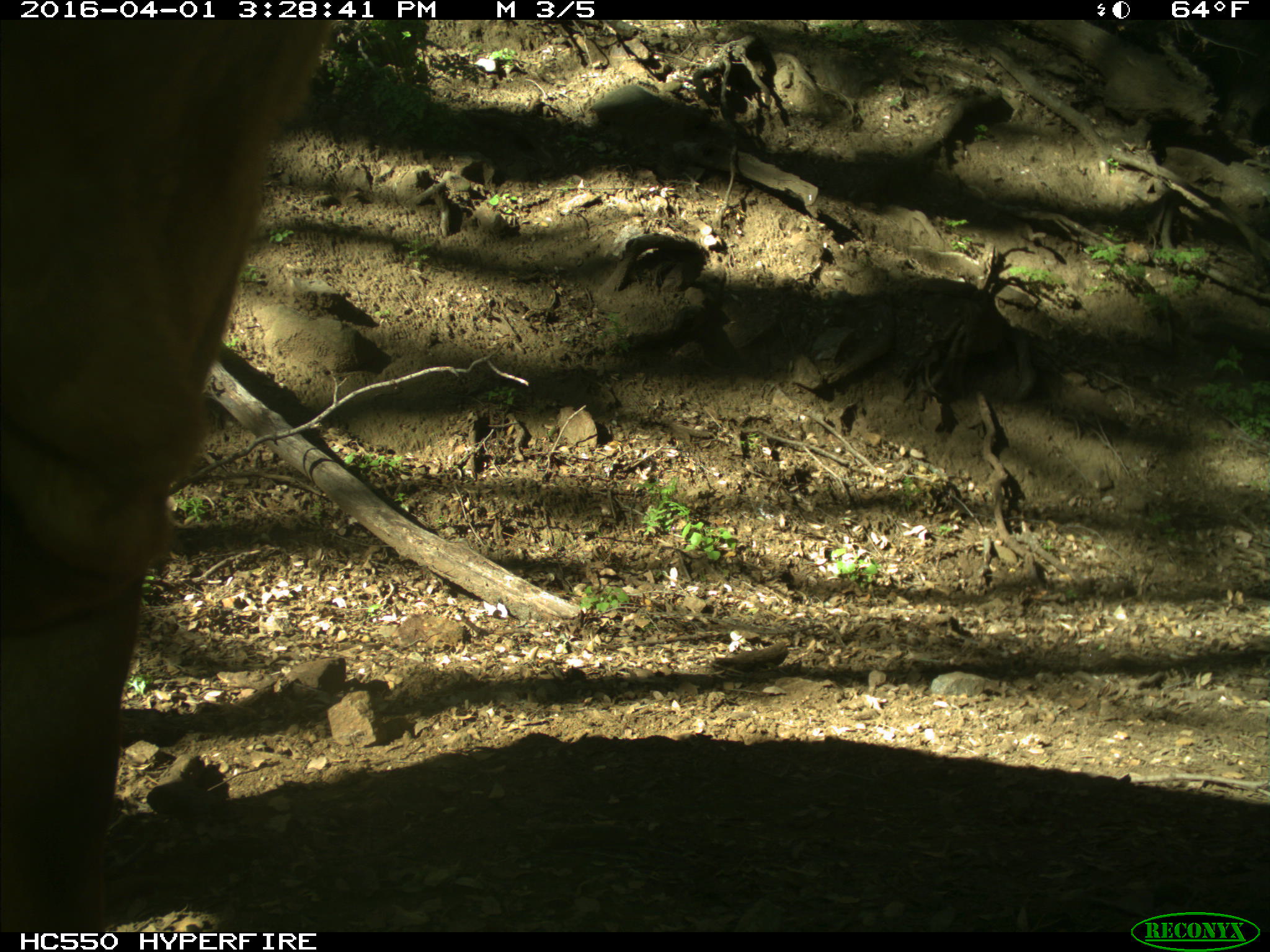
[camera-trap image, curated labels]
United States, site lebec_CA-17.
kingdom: Animalia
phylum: Chordata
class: Mammalia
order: Artiodactyla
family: Bovidae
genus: Bos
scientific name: Bos taurus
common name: domestic cow